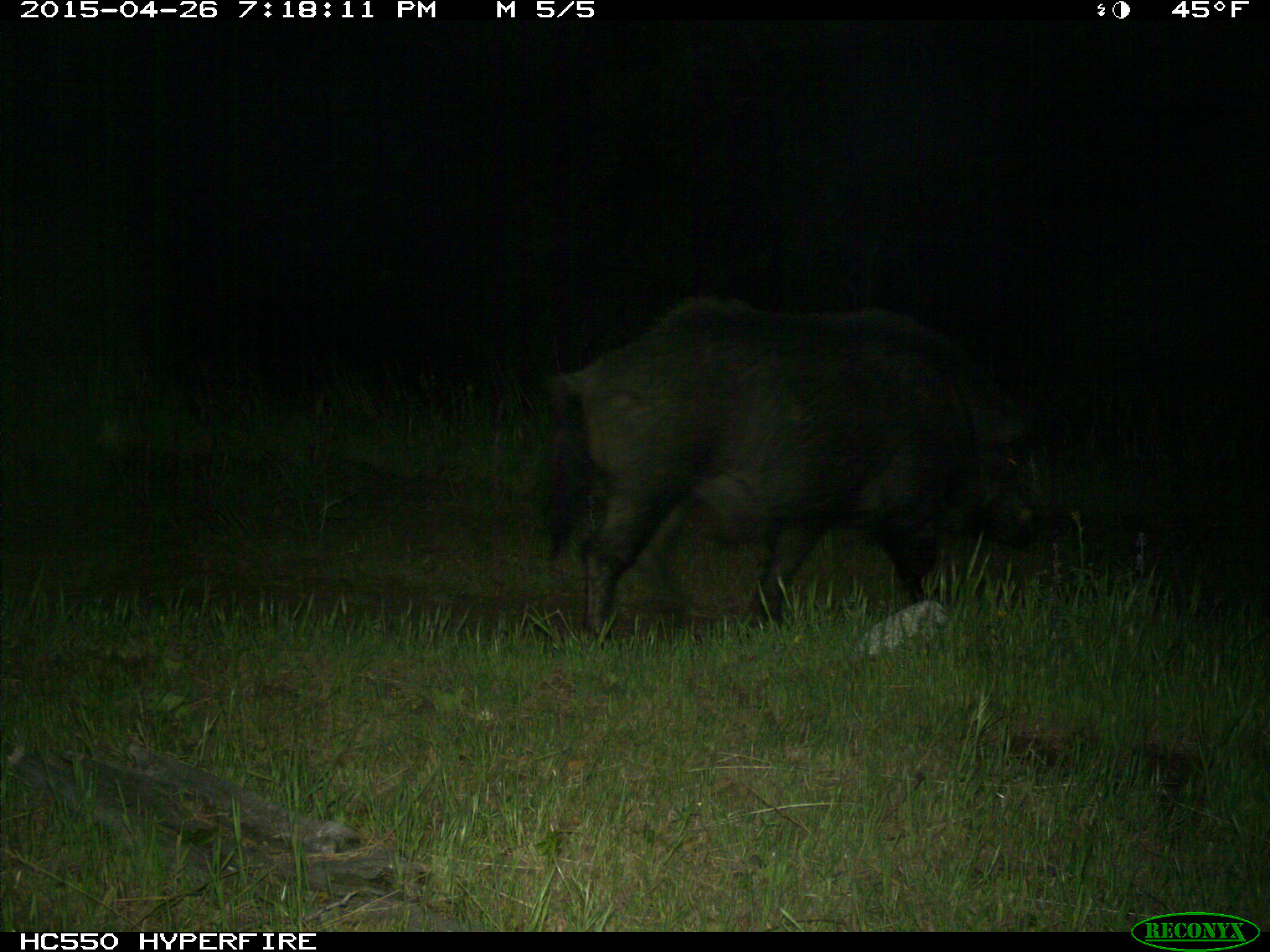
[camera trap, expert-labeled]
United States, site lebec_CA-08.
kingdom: Animalia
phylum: Chordata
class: Mammalia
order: Artiodactyla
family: Suidae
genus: Sus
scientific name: Sus scrofa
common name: wild boar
Sus scrofa (wild boar).